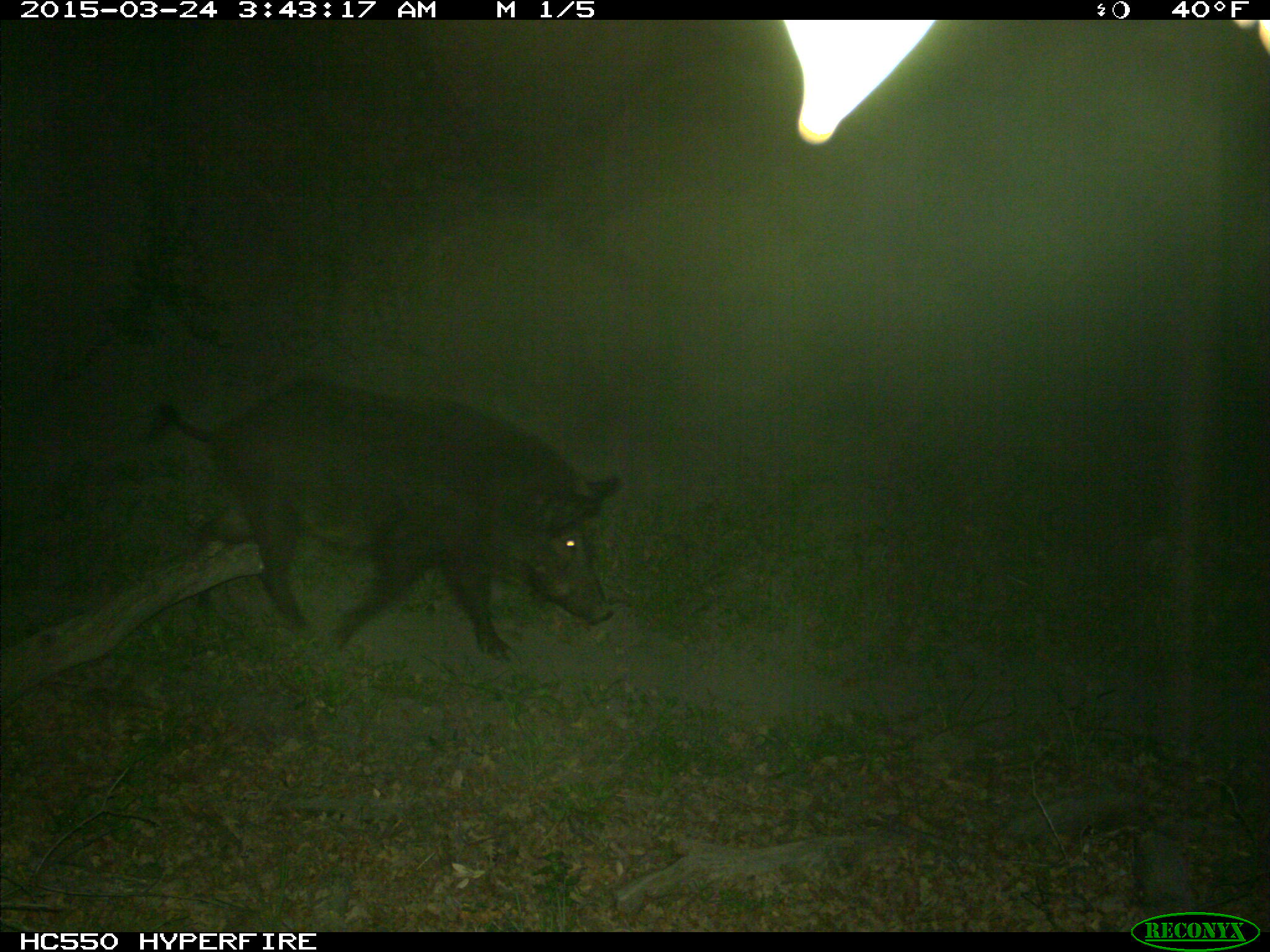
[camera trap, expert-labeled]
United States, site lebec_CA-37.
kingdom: Animalia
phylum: Chordata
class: Mammalia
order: Artiodactyla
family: Suidae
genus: Sus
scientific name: Sus scrofa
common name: wild boar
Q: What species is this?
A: Sus scrofa (wild boar).